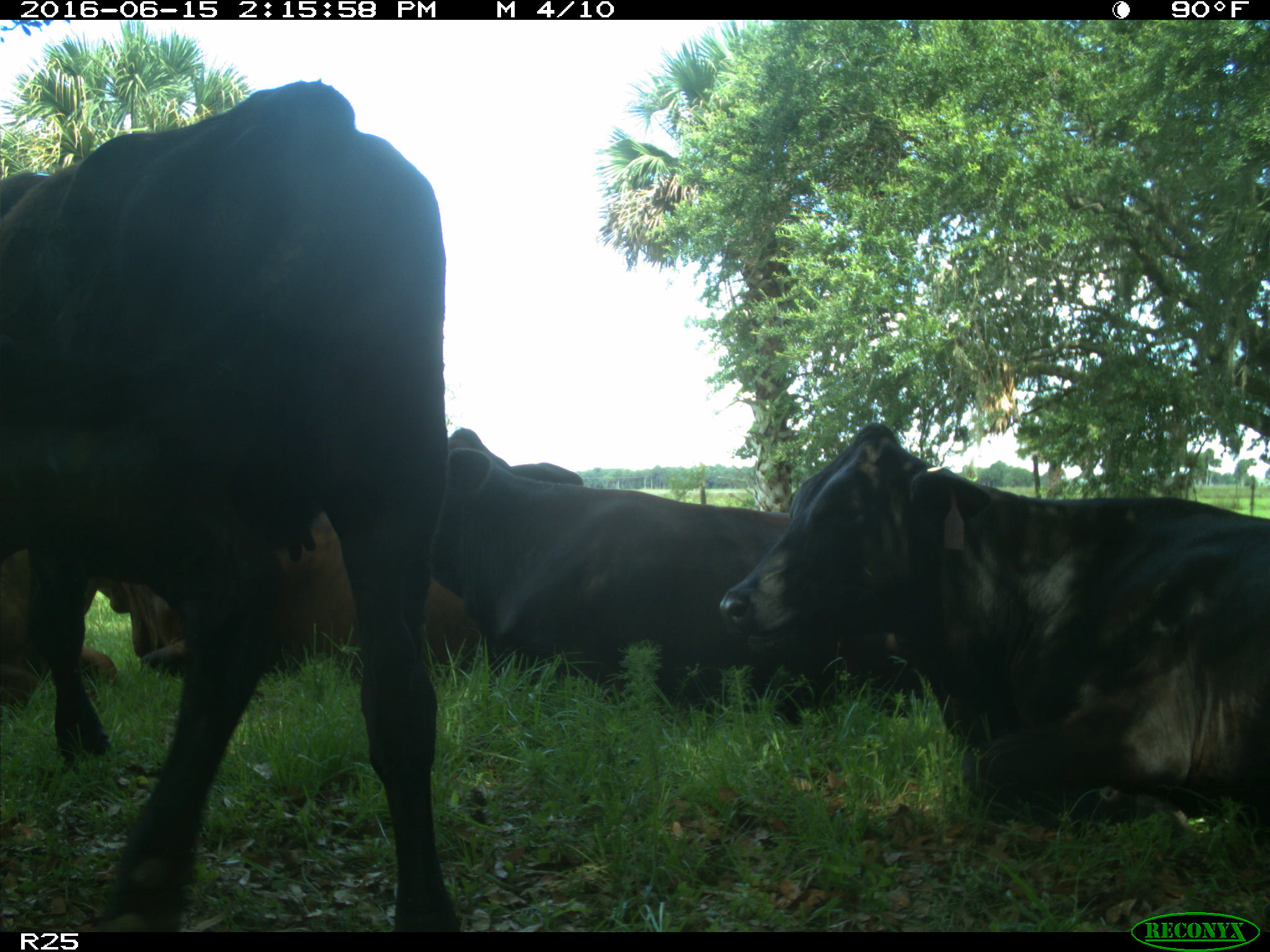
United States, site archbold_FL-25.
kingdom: Animalia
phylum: Chordata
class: Mammalia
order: Artiodactyla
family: Bovidae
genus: Bos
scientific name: Bos taurus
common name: domestic cow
Bos taurus (domestic cow).